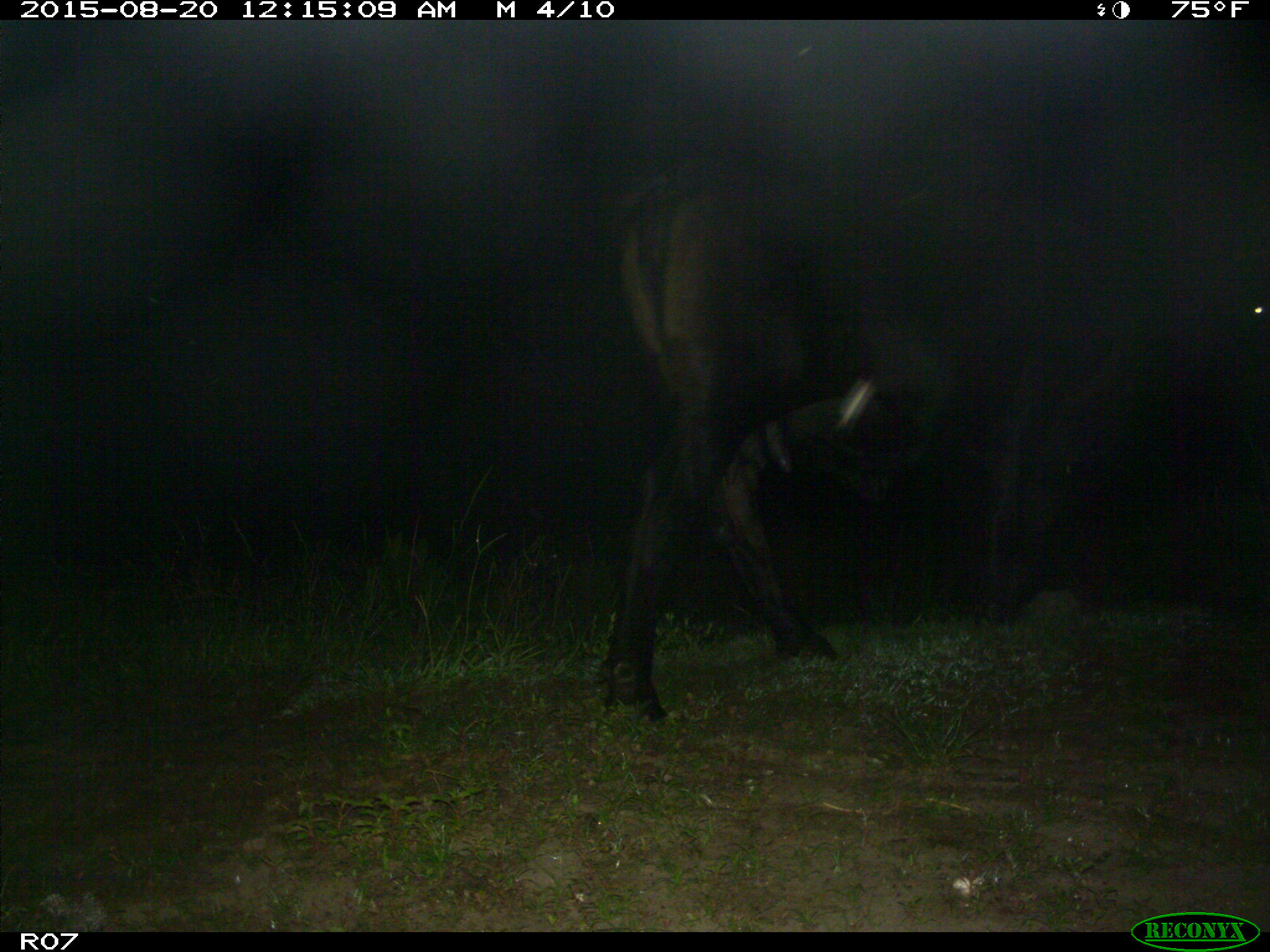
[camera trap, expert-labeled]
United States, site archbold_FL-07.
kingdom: Animalia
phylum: Chordata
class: Mammalia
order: Artiodactyla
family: Bovidae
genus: Bos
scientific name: Bos taurus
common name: domestic cow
Bos taurus (domestic cow).